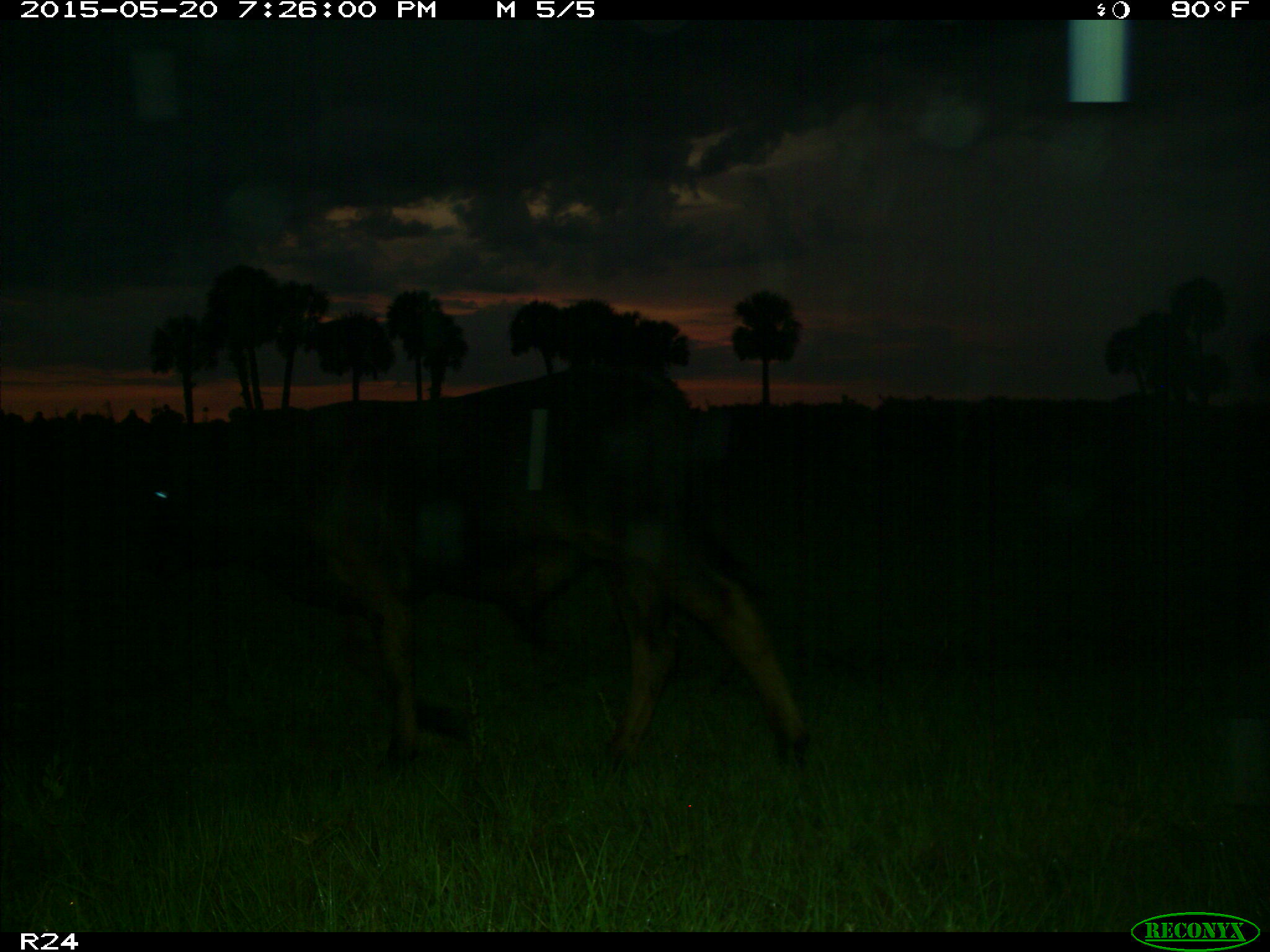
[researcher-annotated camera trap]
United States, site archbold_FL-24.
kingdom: Animalia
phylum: Chordata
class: Mammalia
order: Artiodactyla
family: Bovidae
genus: Bos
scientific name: Bos taurus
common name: domestic cow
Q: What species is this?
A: Bos taurus (domestic cow).